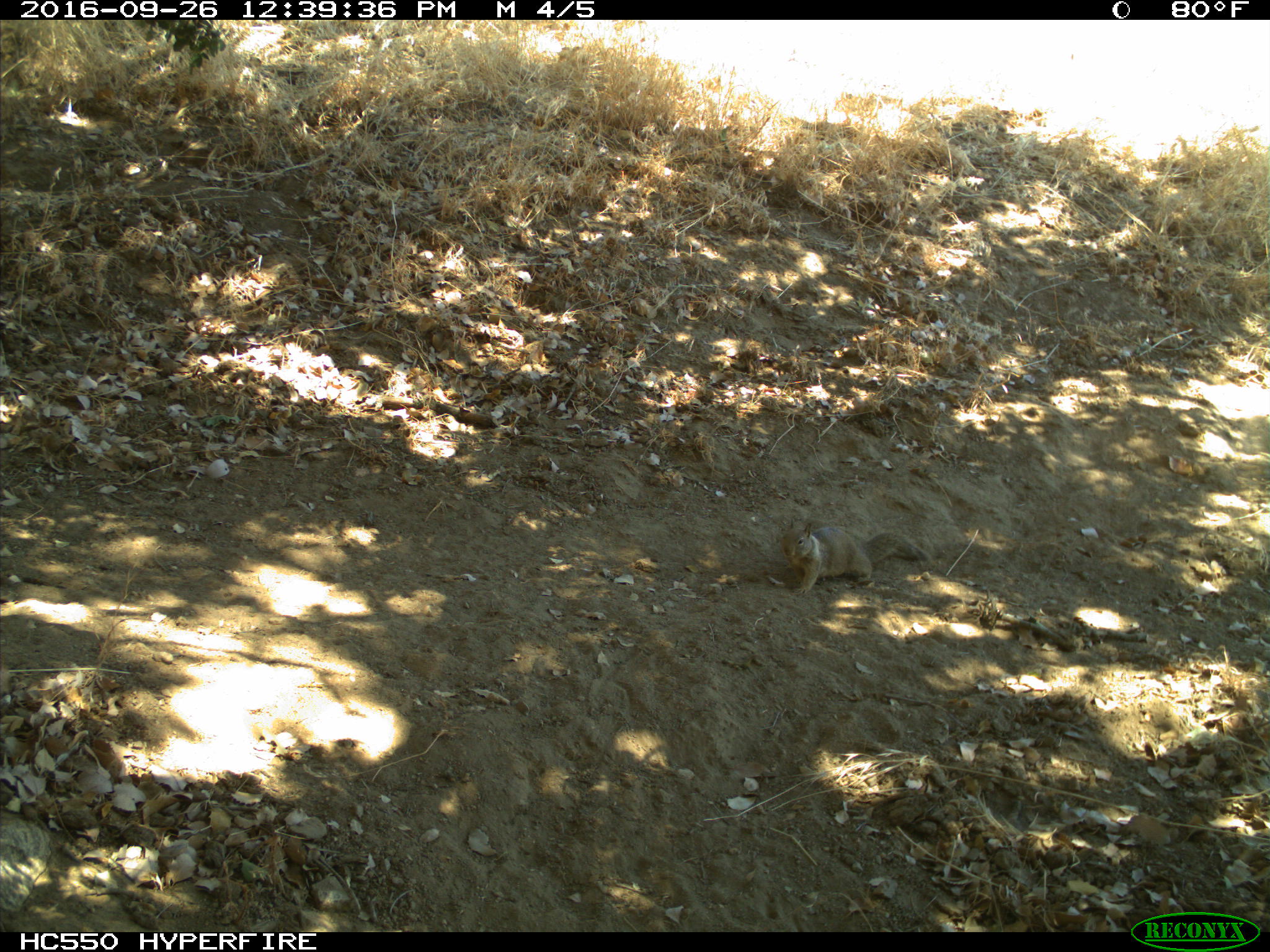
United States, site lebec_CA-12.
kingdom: Animalia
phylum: Chordata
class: Mammalia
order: Rodentia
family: Sciuridae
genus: Otospermophilus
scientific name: Otospermophilus beecheyi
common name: california ground squirrel